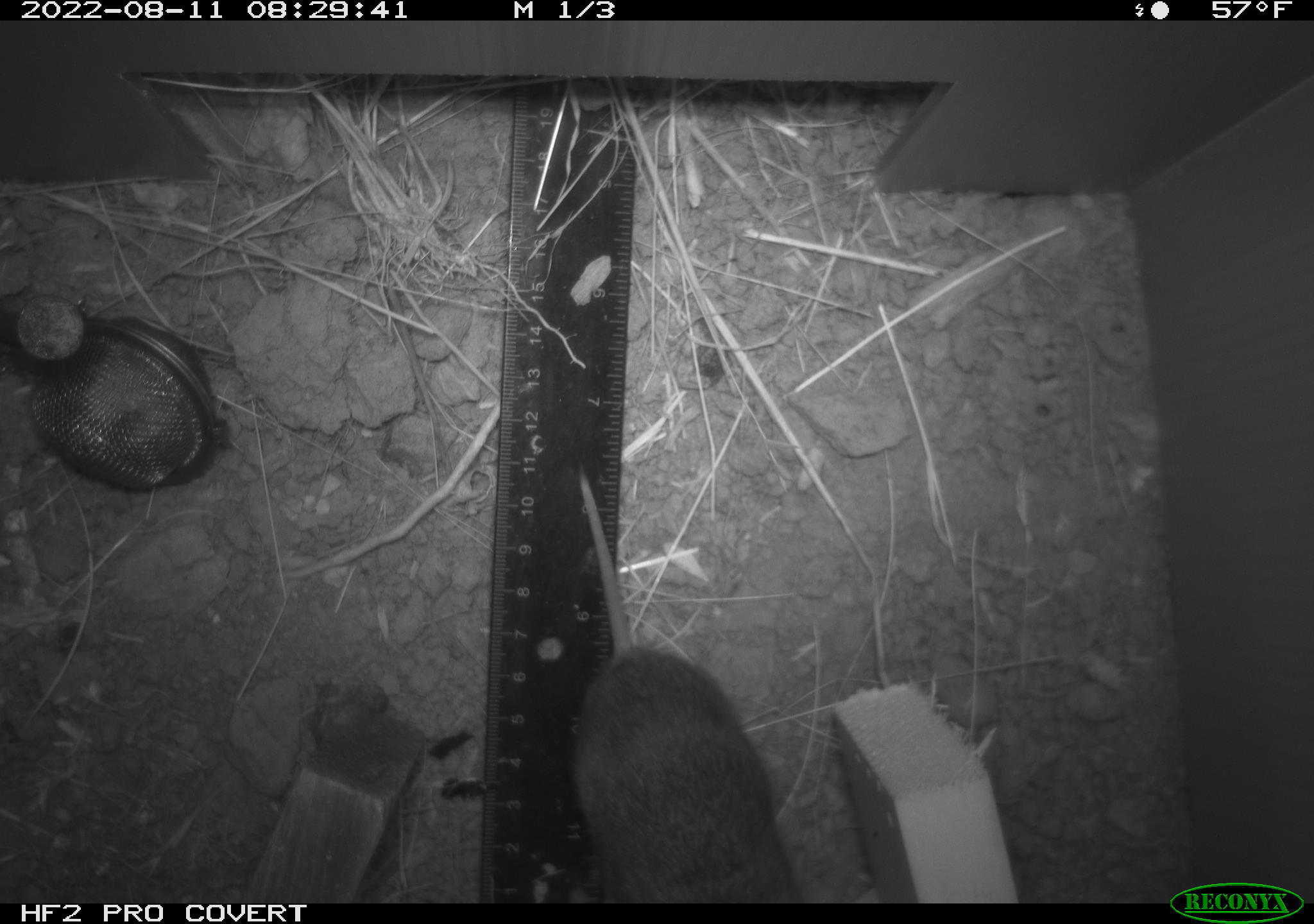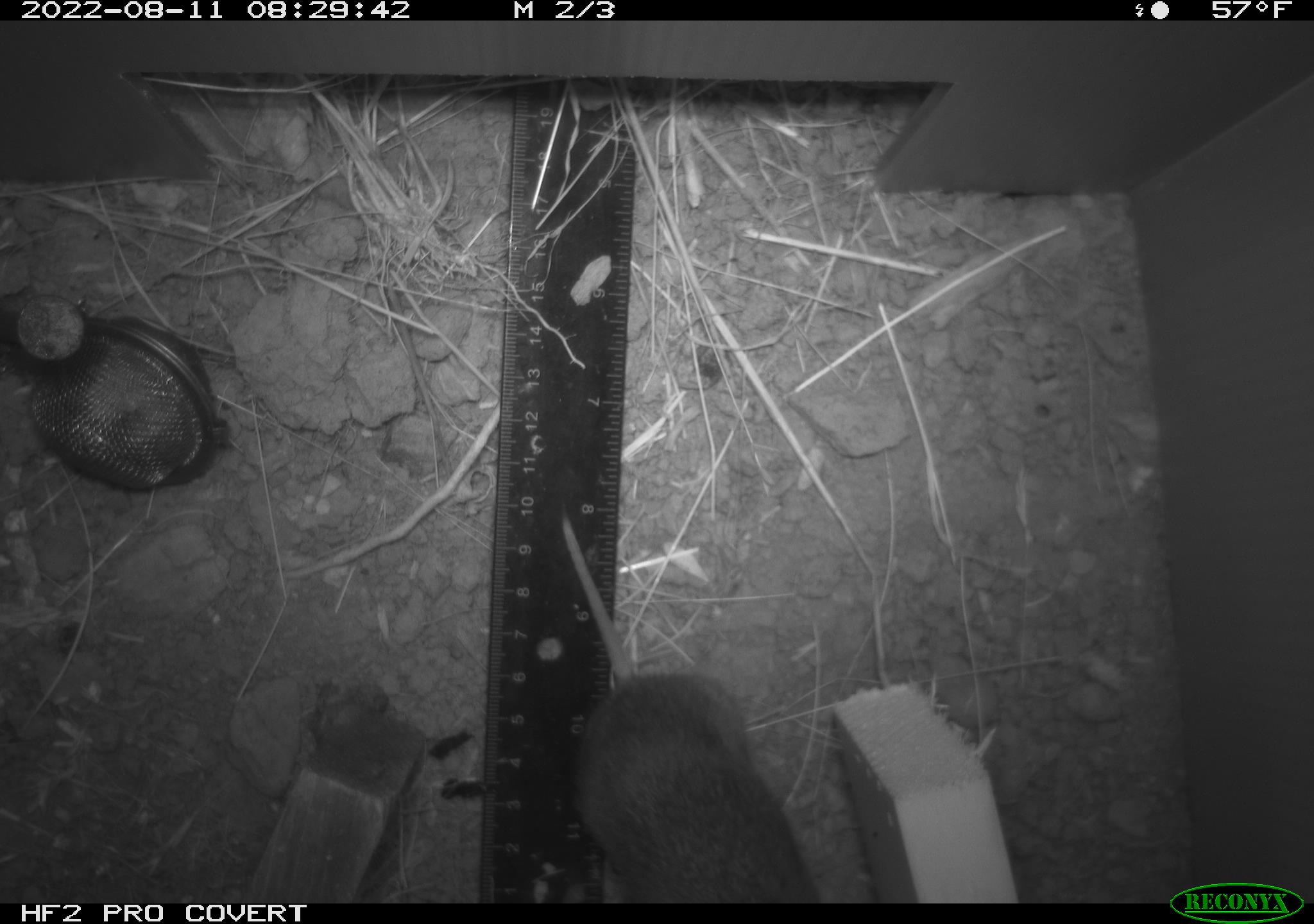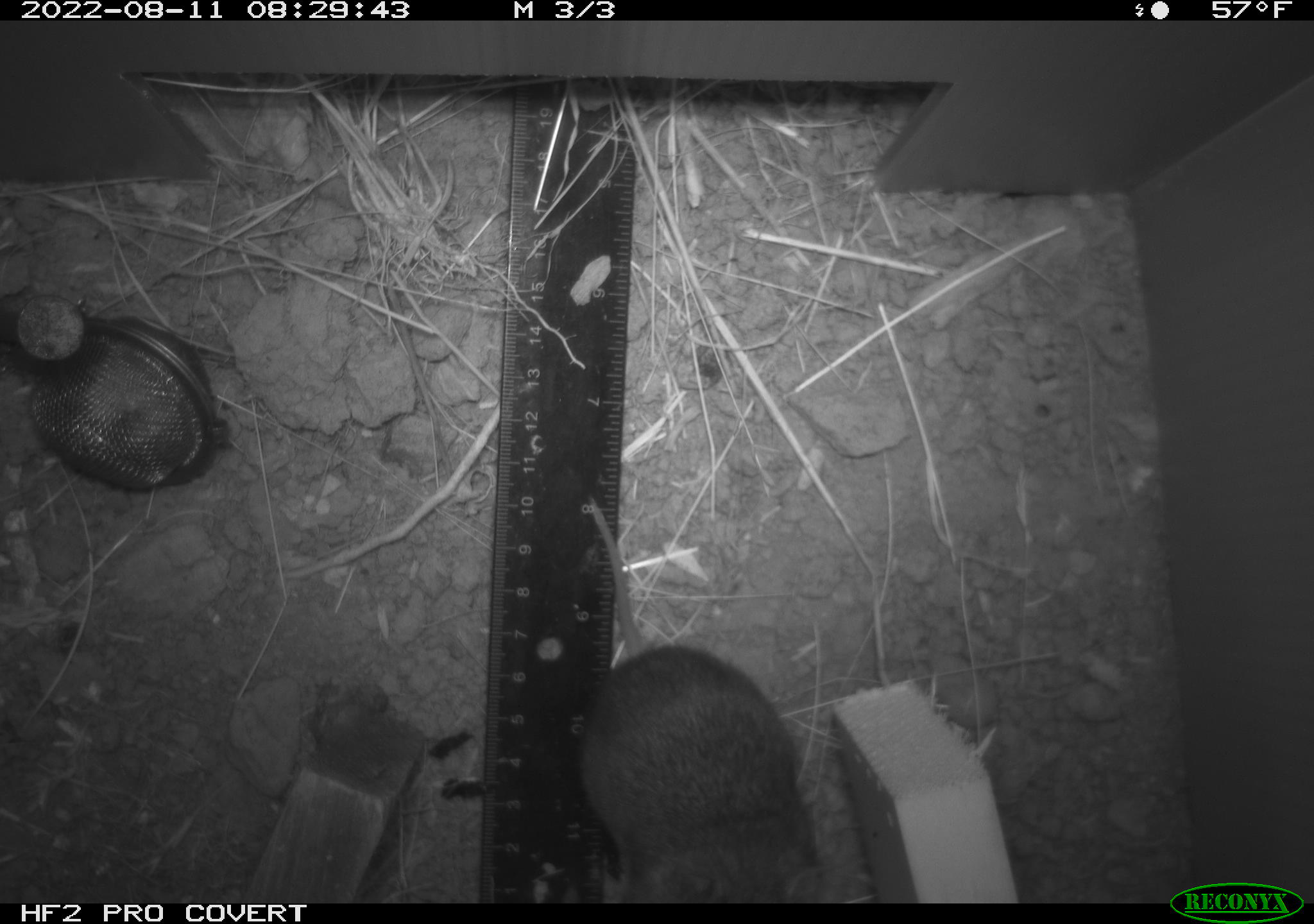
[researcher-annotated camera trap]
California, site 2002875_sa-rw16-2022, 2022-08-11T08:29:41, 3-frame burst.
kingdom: Animalia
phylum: Chordata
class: Mammalia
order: Rodentia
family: Cricetidae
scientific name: Arvicolinae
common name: voles, lemmings, and muskrats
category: arvicolinae subfamily